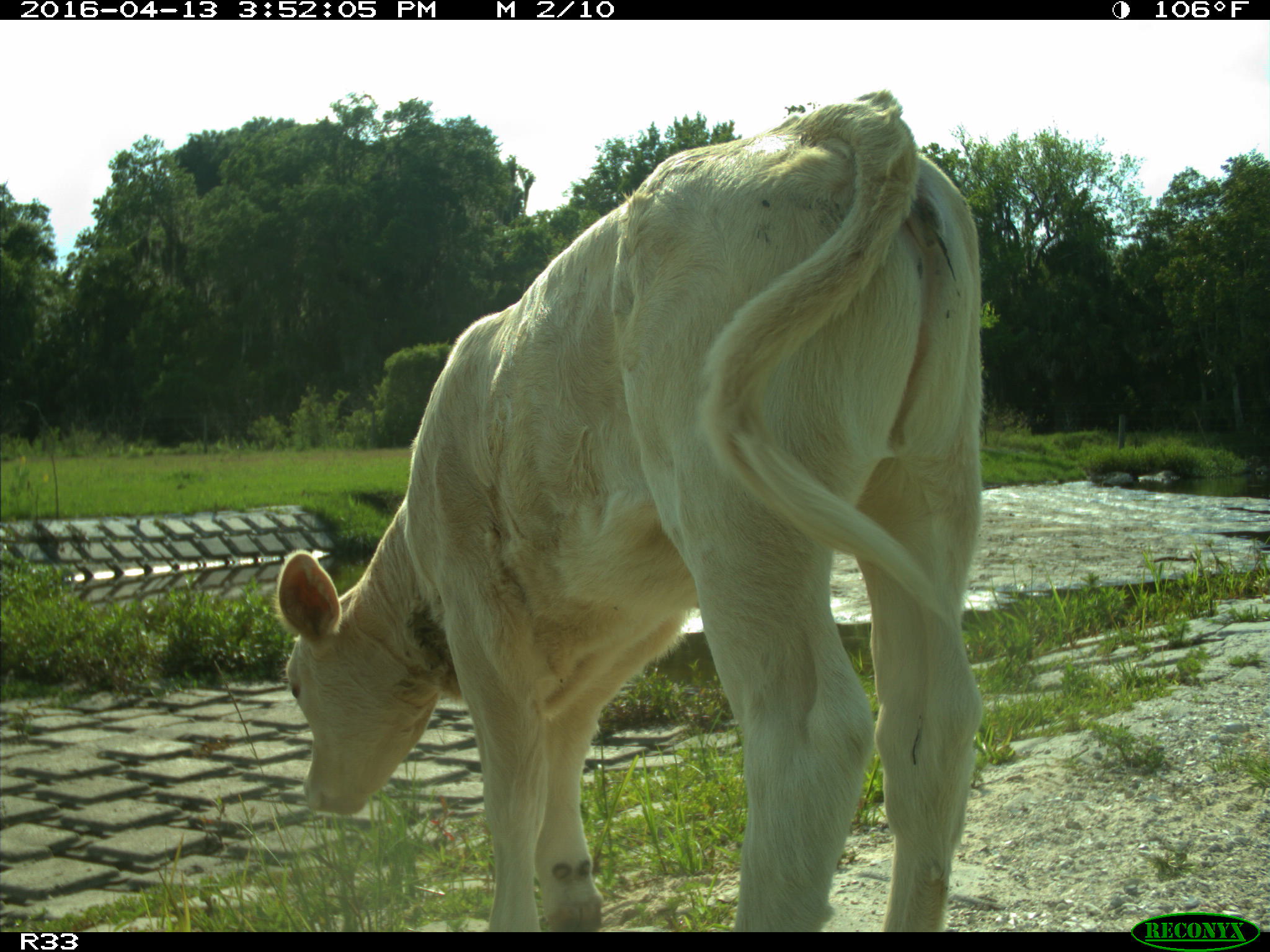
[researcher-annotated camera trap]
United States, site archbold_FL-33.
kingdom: Animalia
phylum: Chordata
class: Mammalia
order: Artiodactyla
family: Bovidae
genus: Bos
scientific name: Bos taurus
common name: domestic cow